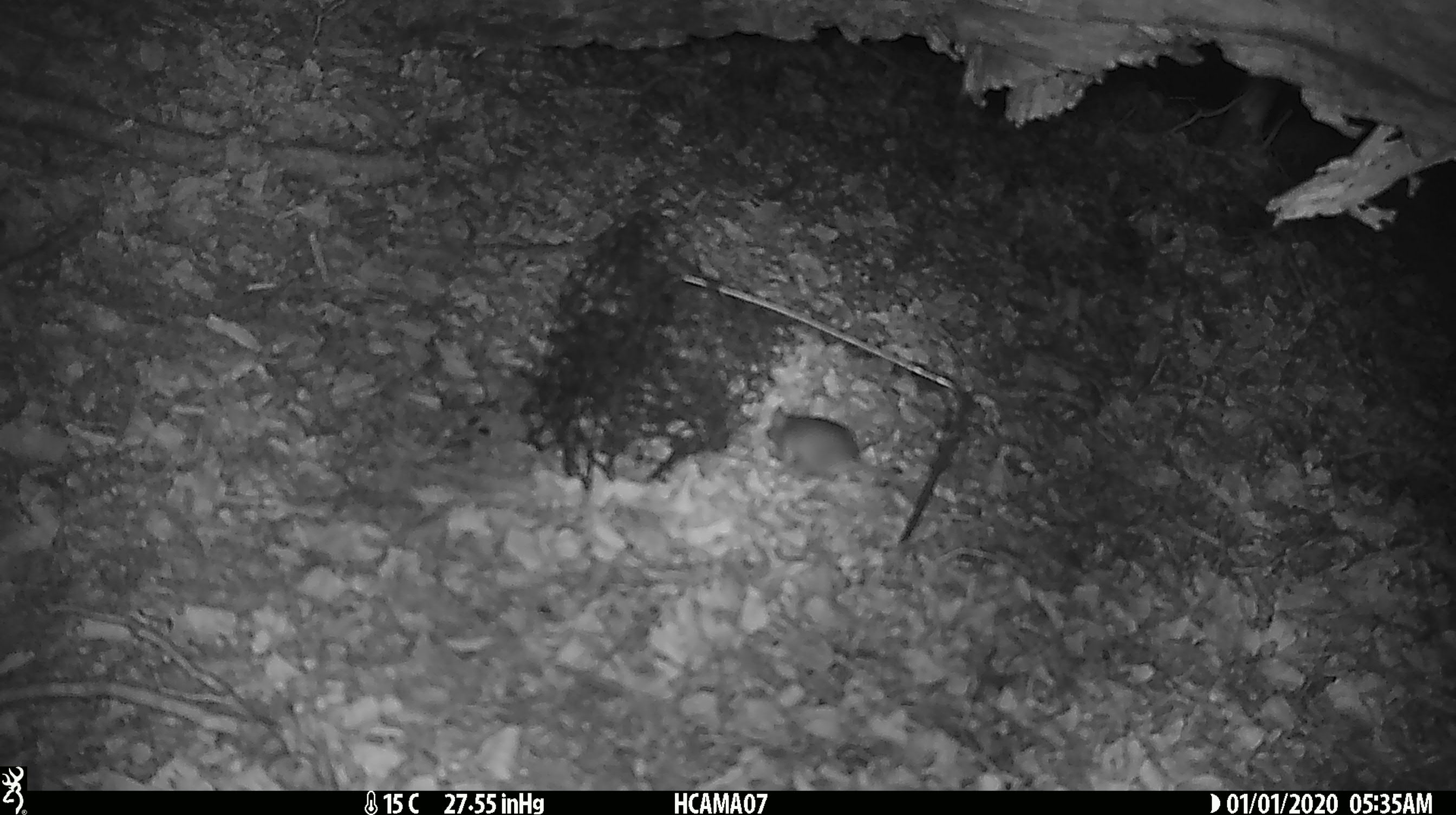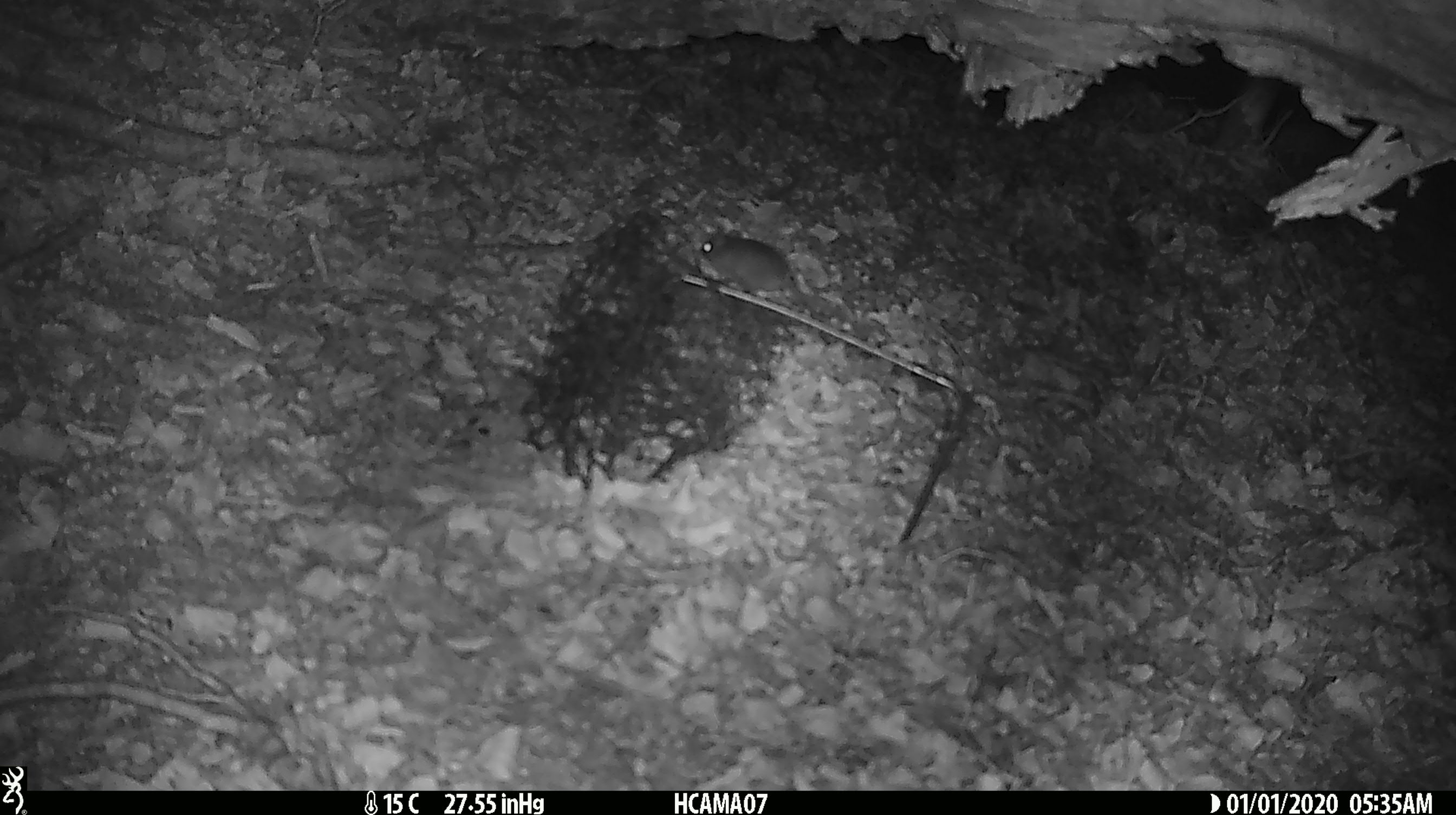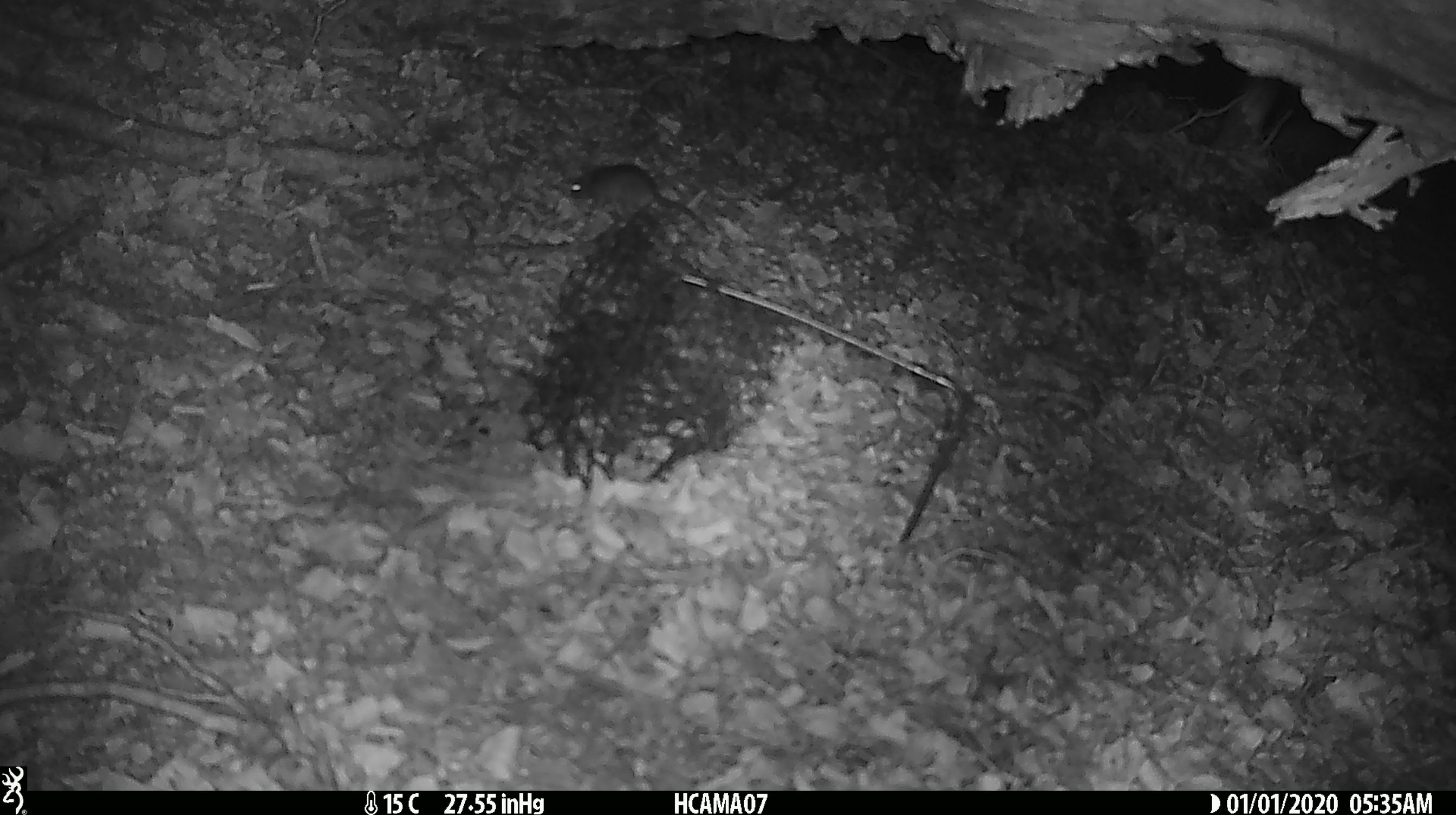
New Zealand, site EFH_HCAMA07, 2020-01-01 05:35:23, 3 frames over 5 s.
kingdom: Animalia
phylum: Chordata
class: Mammalia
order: Rodentia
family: Muridae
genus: Mus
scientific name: Mus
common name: mouse